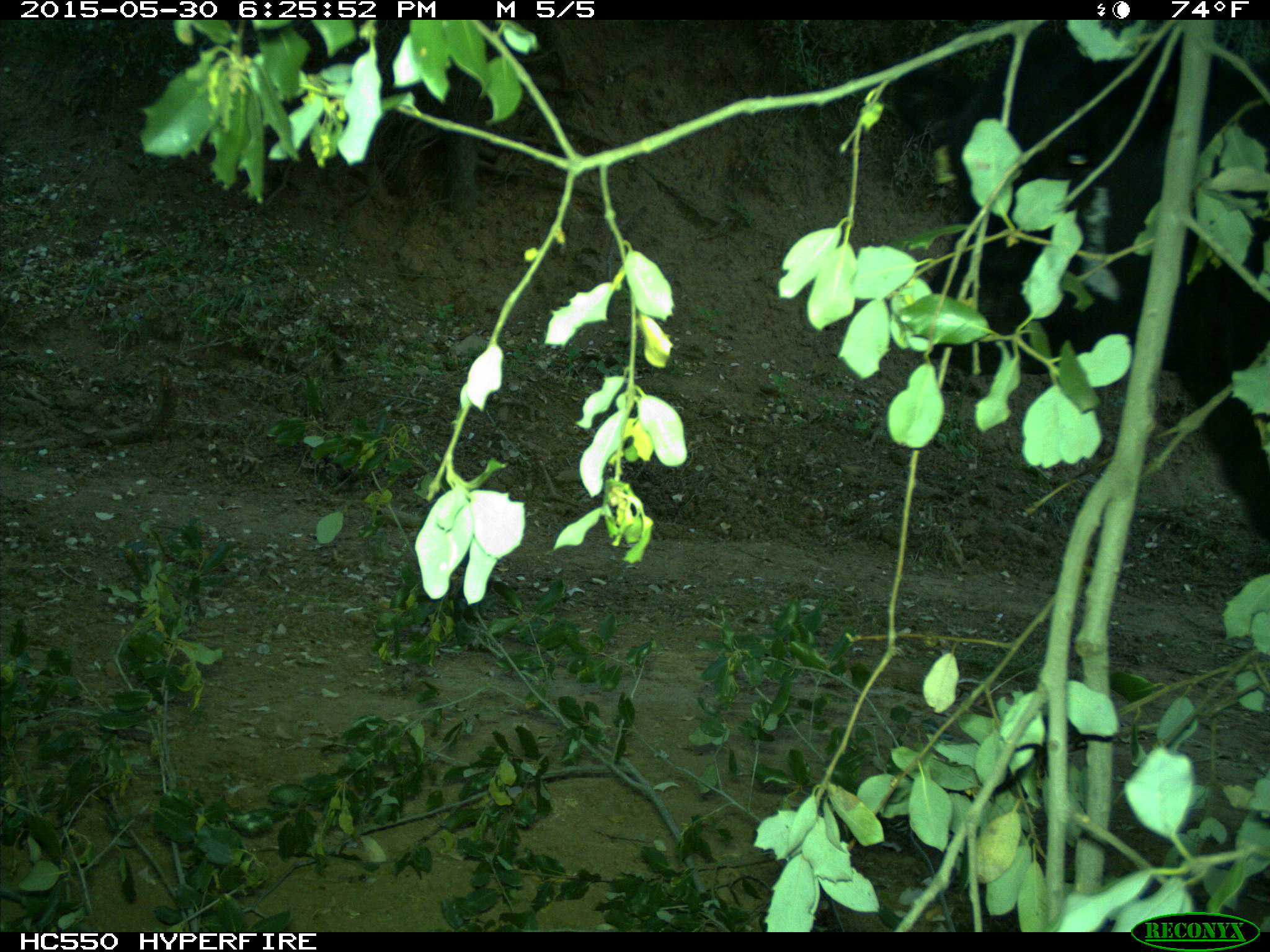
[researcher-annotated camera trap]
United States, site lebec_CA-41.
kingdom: Animalia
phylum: Chordata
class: Mammalia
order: Artiodactyla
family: Bovidae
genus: Bos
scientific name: Bos taurus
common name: domestic cow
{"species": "Bos taurus (domestic cow)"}